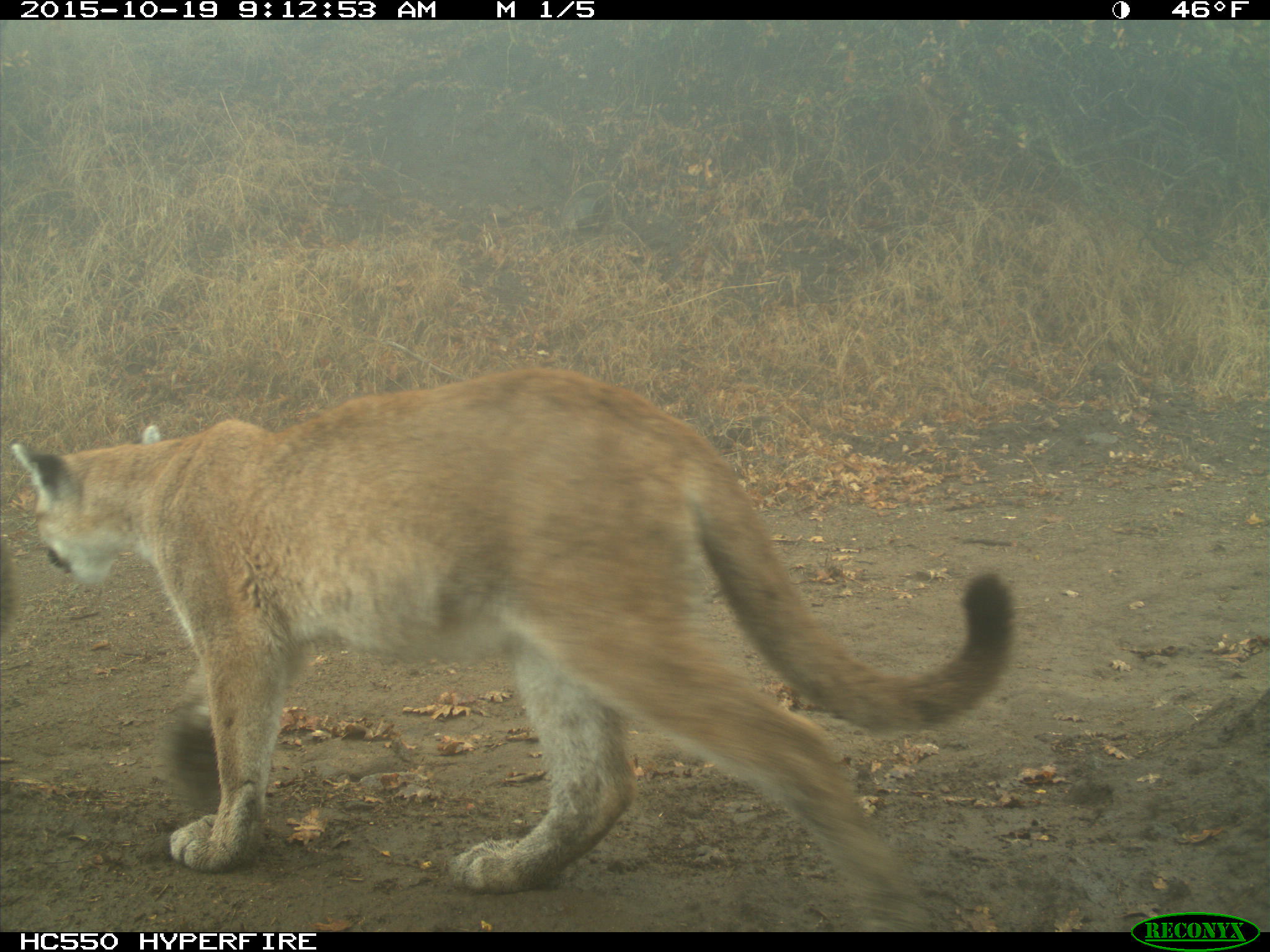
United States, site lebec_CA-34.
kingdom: Animalia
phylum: Chordata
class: Mammalia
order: Carnivora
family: Felidae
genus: Puma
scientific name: Puma concolor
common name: mountain lion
Puma concolor (mountain lion).